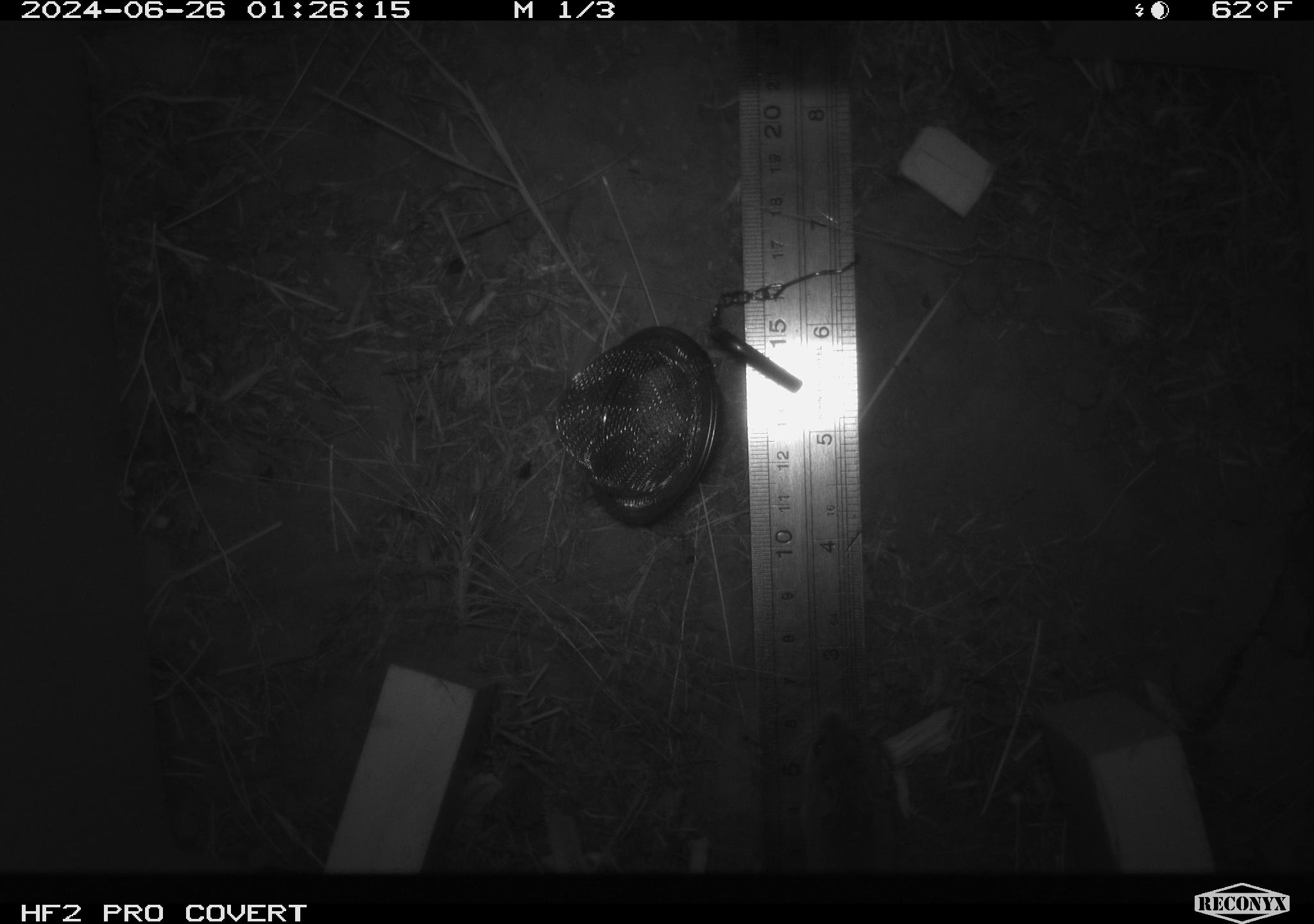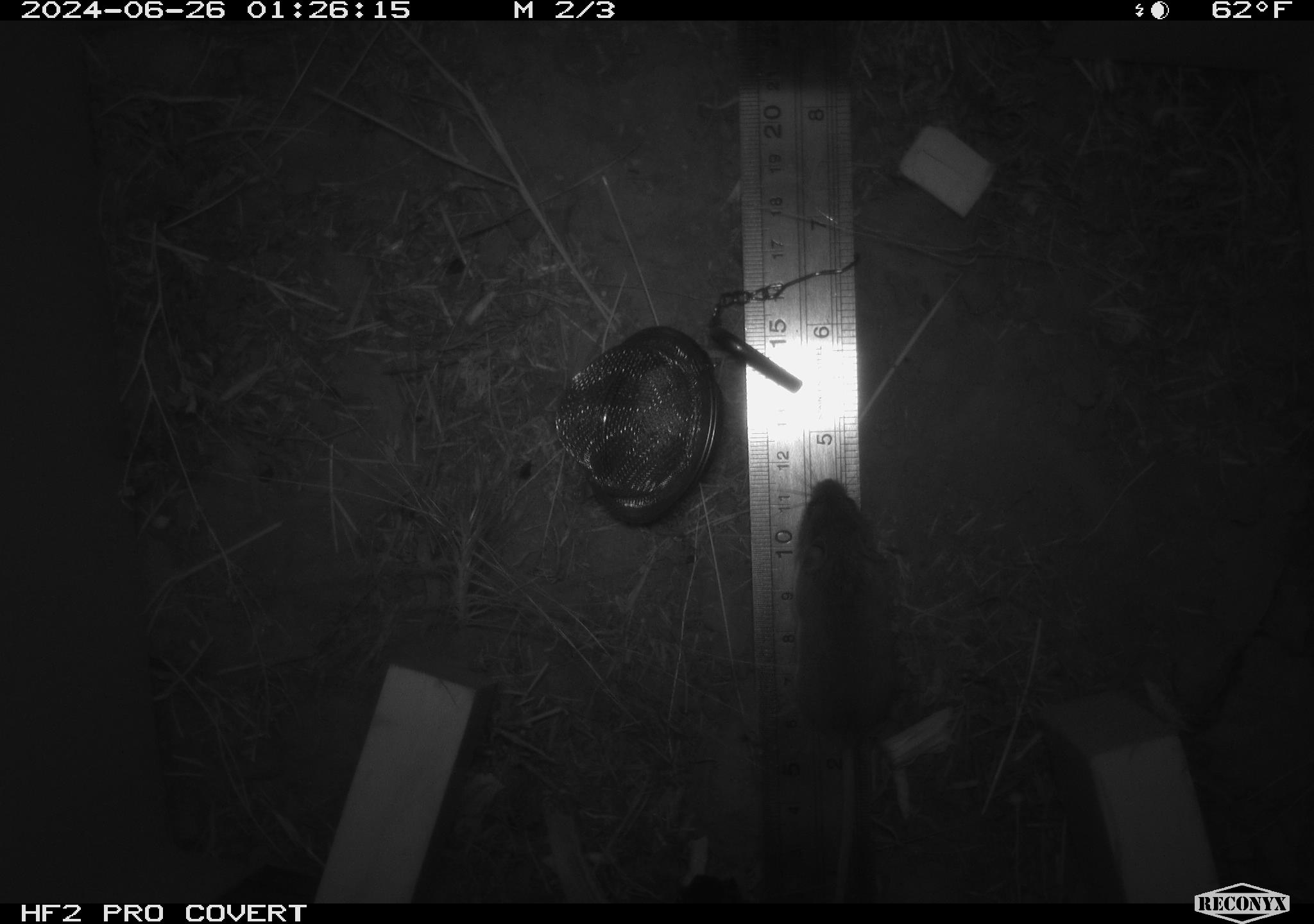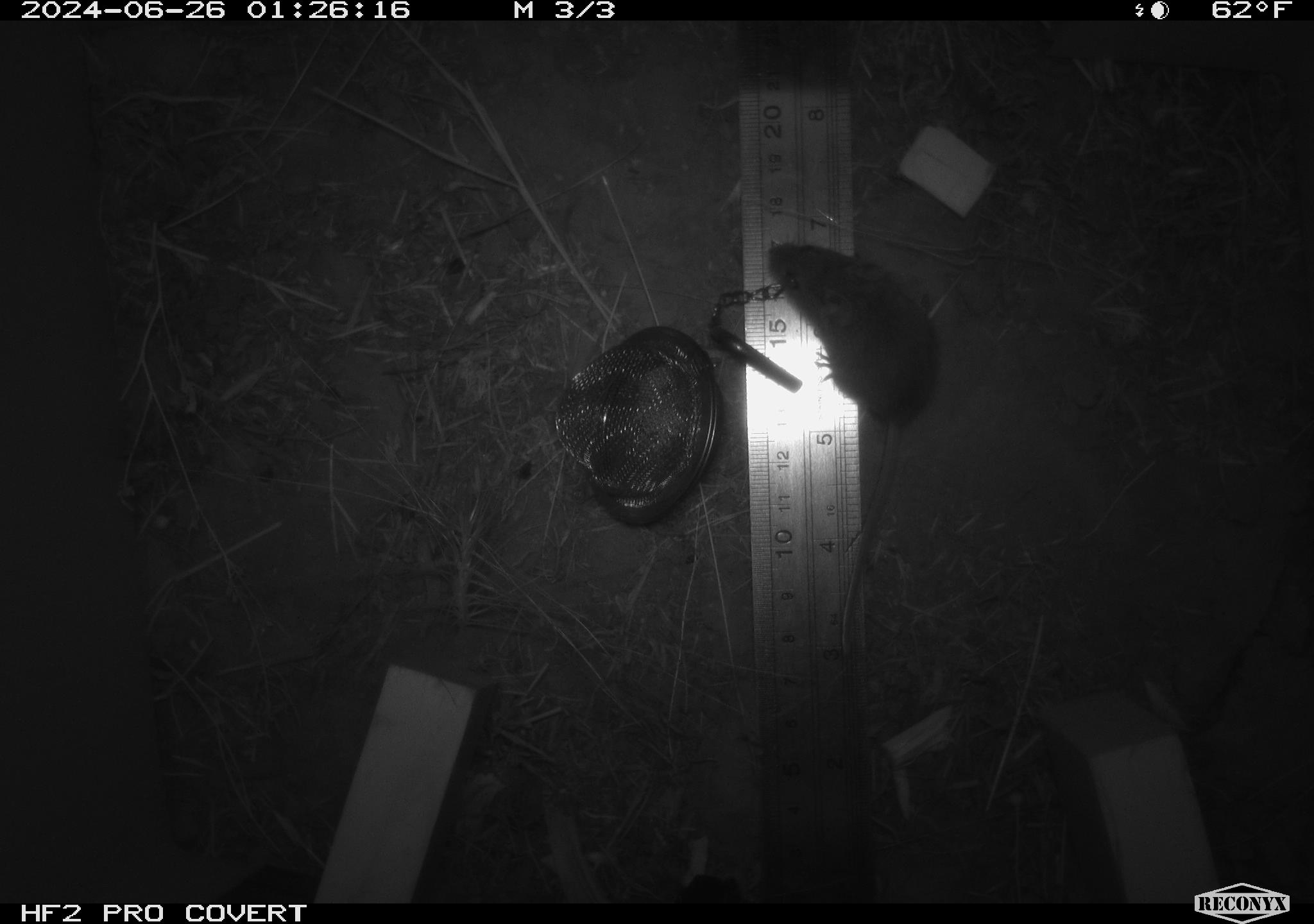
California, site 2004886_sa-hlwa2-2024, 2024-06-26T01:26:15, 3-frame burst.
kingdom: Animalia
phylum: Chordata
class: Mammalia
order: Rodentia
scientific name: Rodentia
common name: mouse species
Mouse species (Rodentia).